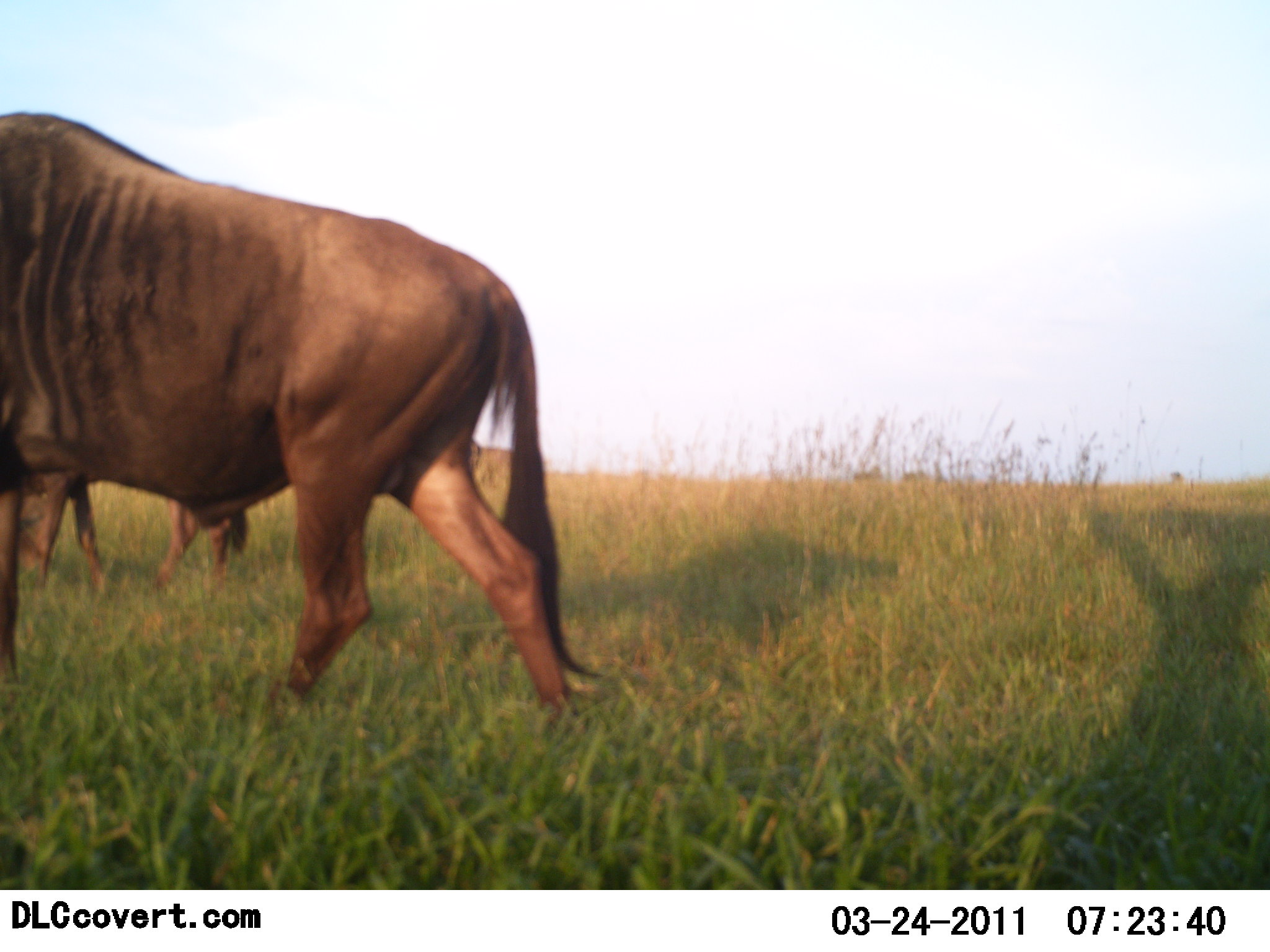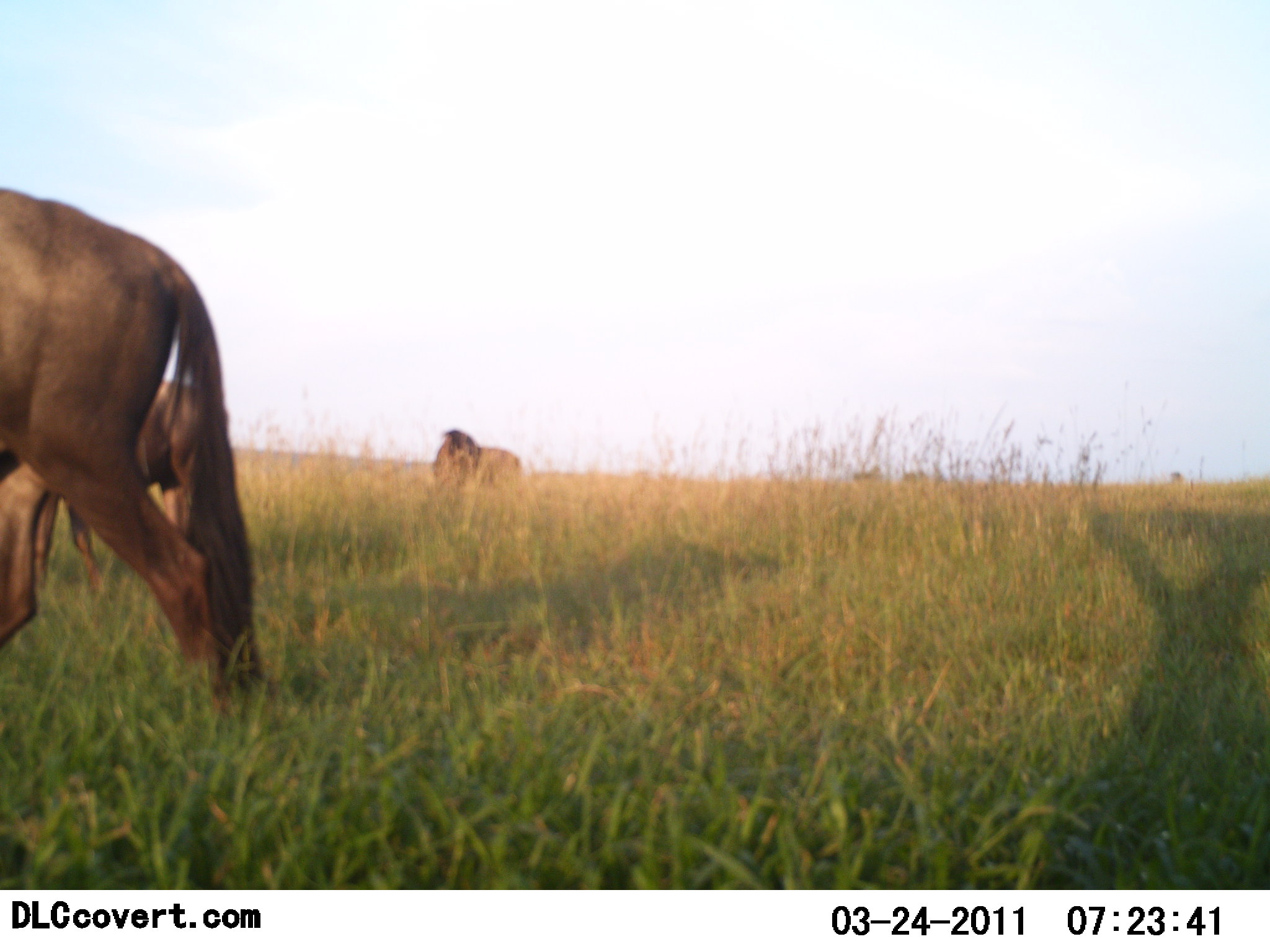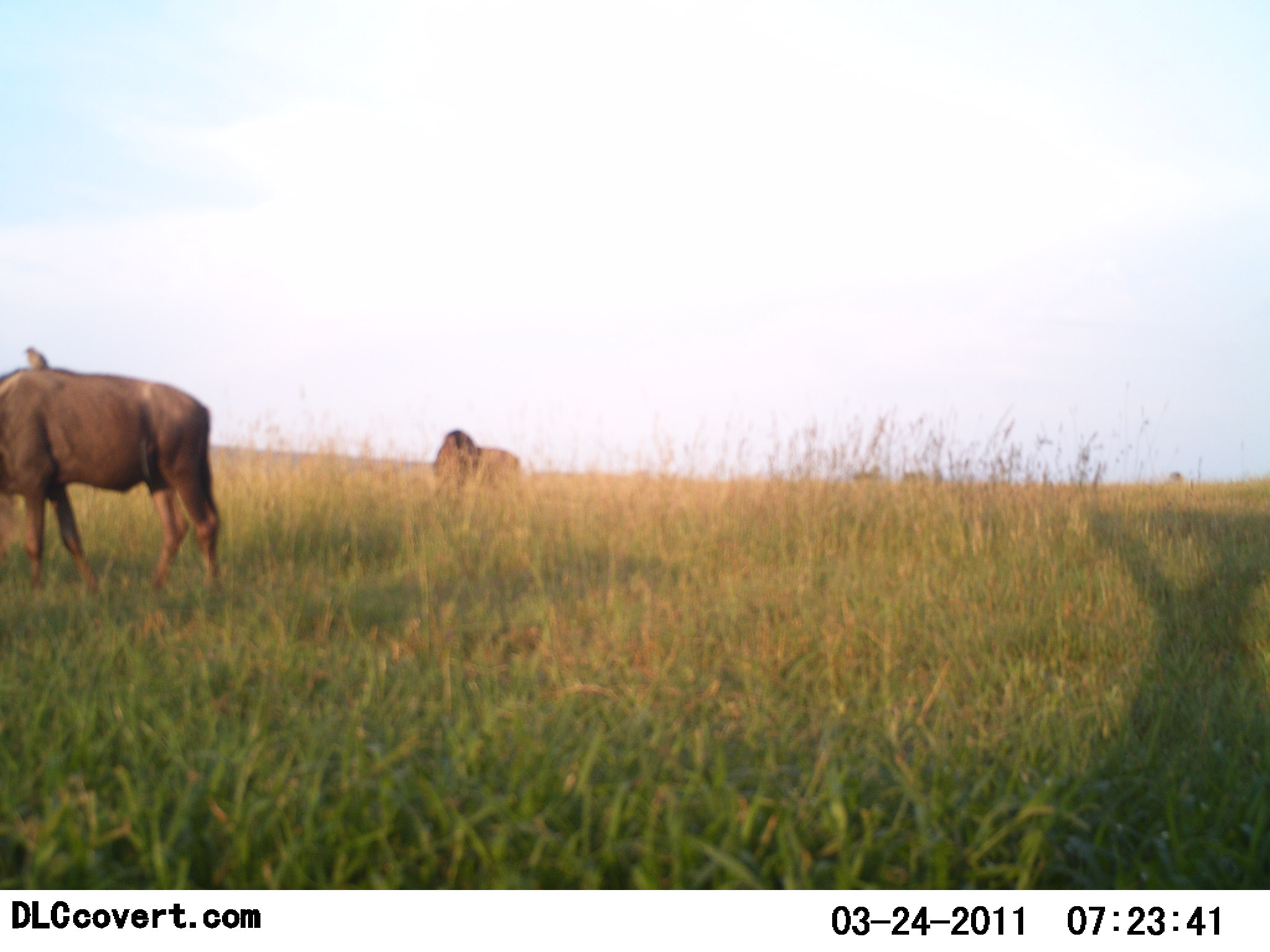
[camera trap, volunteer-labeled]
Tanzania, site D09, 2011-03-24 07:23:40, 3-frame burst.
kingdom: Animalia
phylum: Chordata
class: Mammalia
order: Artiodactyla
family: Bovidae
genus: Connochaetes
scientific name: Connochaetes taurinus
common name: blue wildebeest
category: wildebeest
Wildebeest (blue wildebeest) (Connochaetes taurinus), count 3. Behavior (volunteer vote fractions): standing 42%, resting 0%, moving 100%, interacting 0%. Young present (vote fraction): 0%. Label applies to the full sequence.